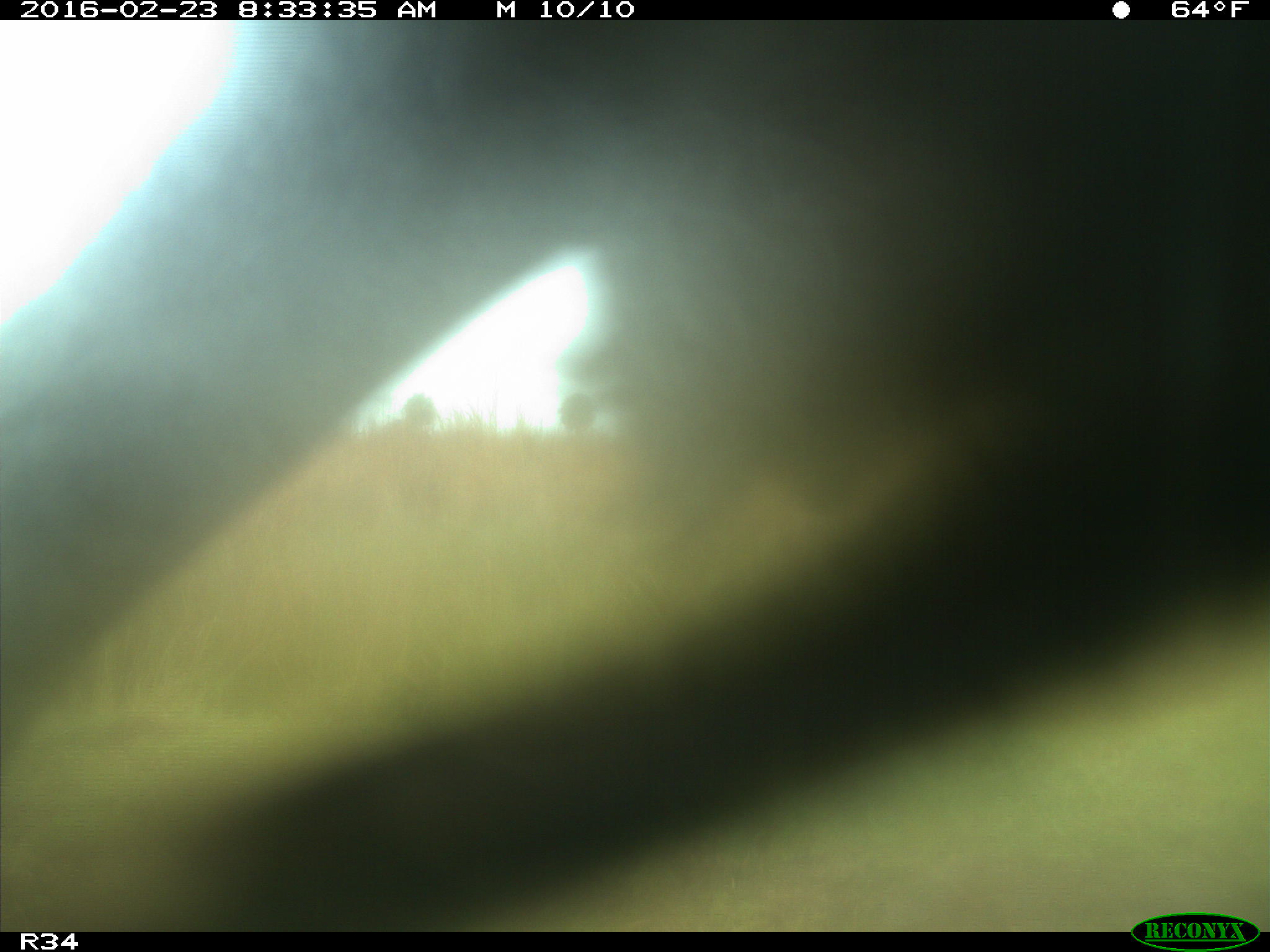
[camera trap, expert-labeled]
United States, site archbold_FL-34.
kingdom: Animalia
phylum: Chordata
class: Mammalia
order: Artiodactyla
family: Bovidae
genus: Bos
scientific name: Bos taurus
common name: domestic cow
Bos taurus (domestic cow).